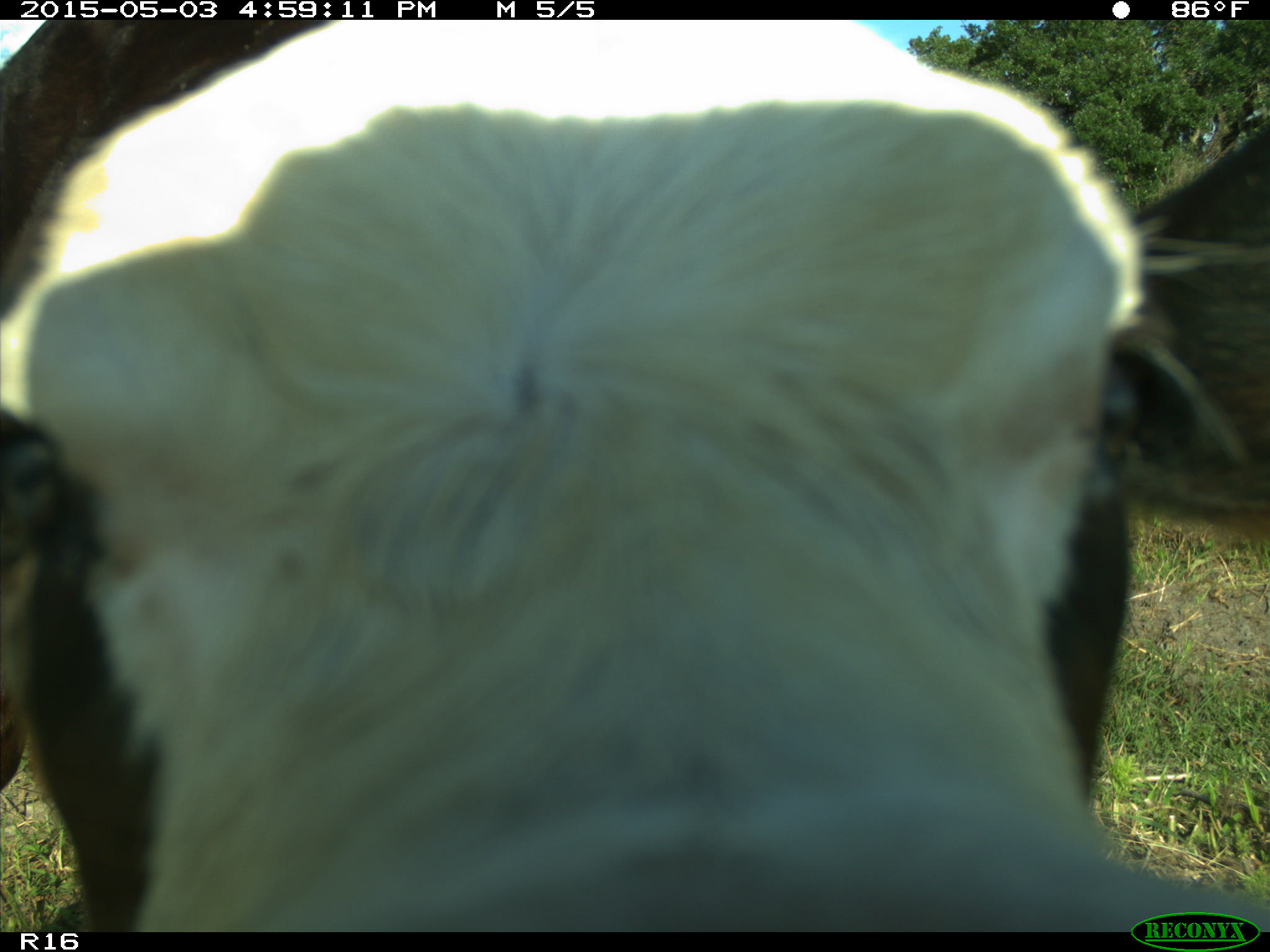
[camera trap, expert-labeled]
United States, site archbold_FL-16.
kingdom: Animalia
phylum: Chordata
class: Mammalia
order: Artiodactyla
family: Bovidae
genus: Bos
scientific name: Bos taurus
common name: domestic cow